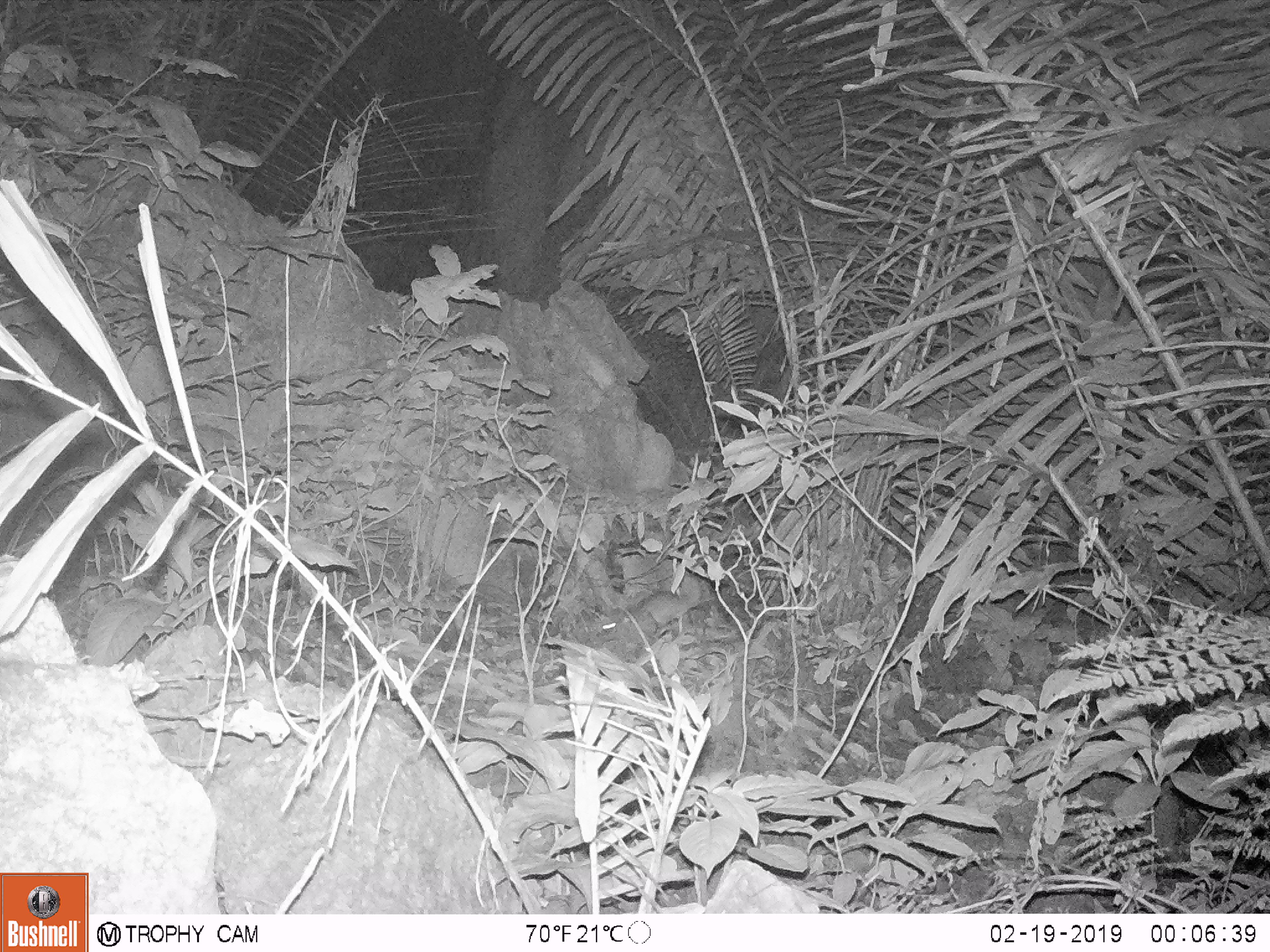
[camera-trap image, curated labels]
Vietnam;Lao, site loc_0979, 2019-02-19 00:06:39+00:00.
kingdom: Animalia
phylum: Chordata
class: Mammalia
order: Rodentia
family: Muridae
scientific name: Muridae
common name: old-world mice and rats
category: unidentified murid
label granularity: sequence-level